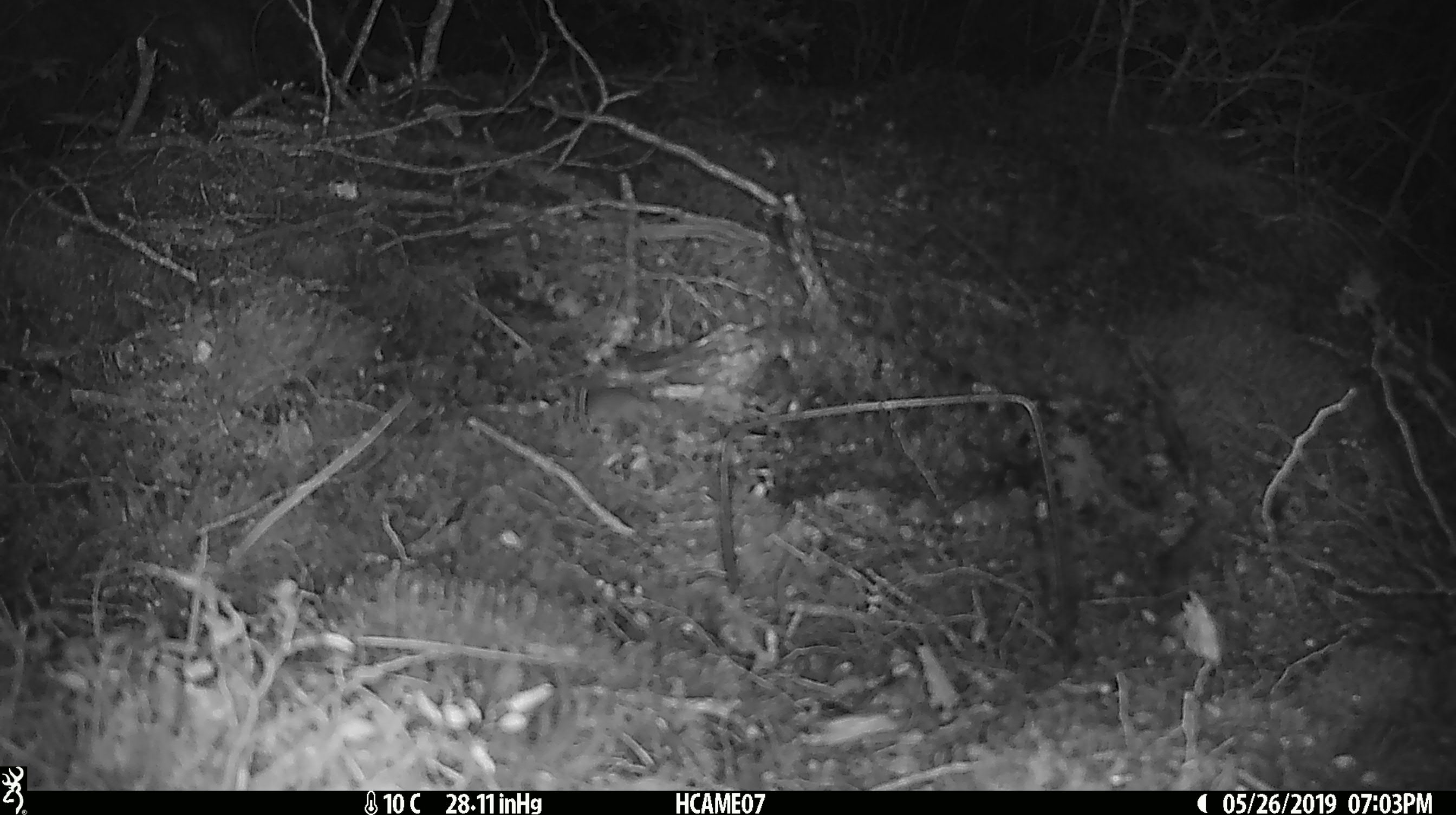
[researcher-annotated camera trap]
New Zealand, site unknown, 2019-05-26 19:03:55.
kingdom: Animalia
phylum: Chordata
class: Mammalia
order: Rodentia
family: Muridae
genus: Mus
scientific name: Mus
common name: mouse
Mouse (Mus).